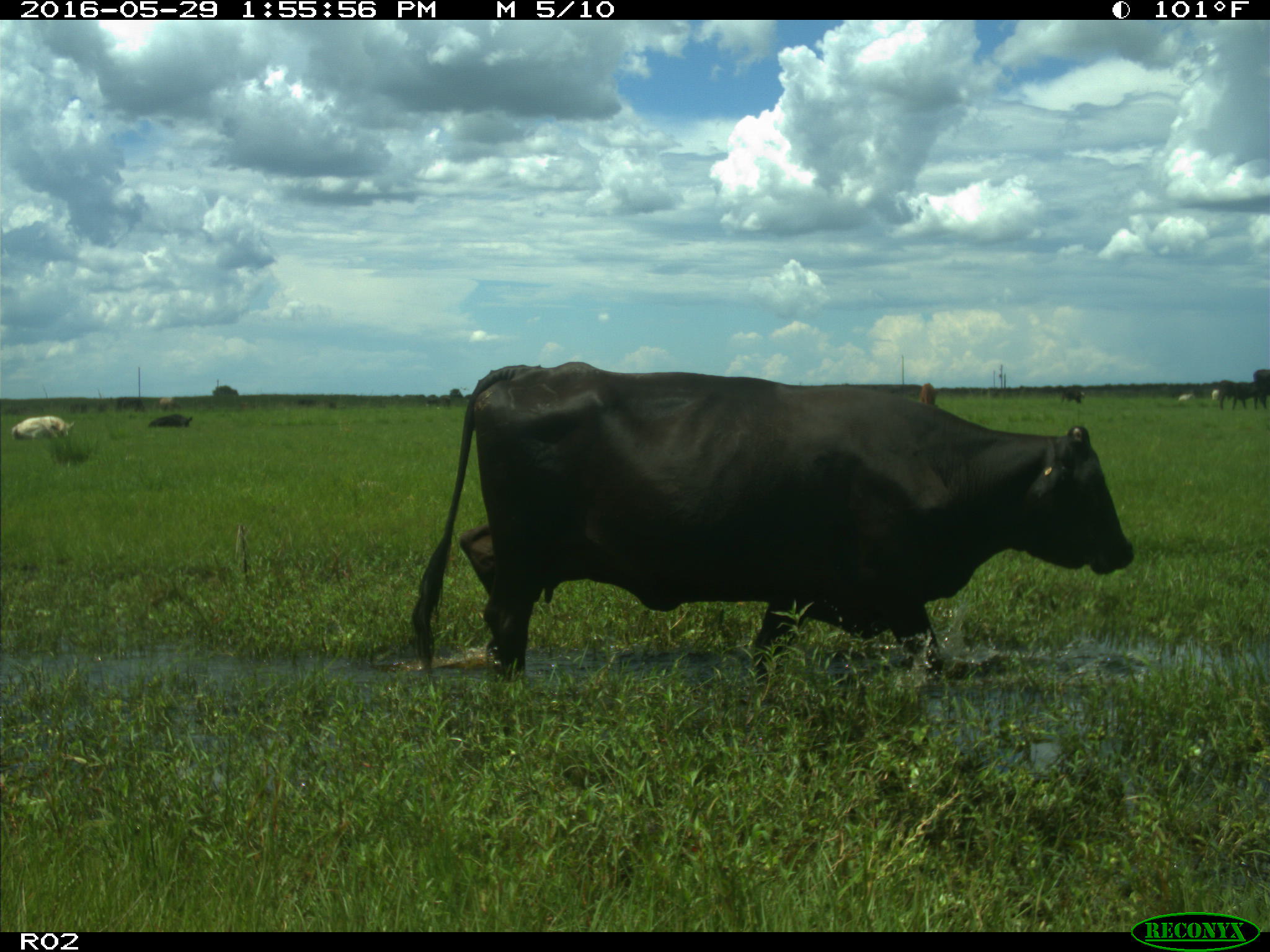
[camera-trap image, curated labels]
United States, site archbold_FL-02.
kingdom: Animalia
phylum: Chordata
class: Mammalia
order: Artiodactyla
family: Bovidae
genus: Bos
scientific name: Bos taurus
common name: domestic cow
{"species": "Bos taurus (domestic cow)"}